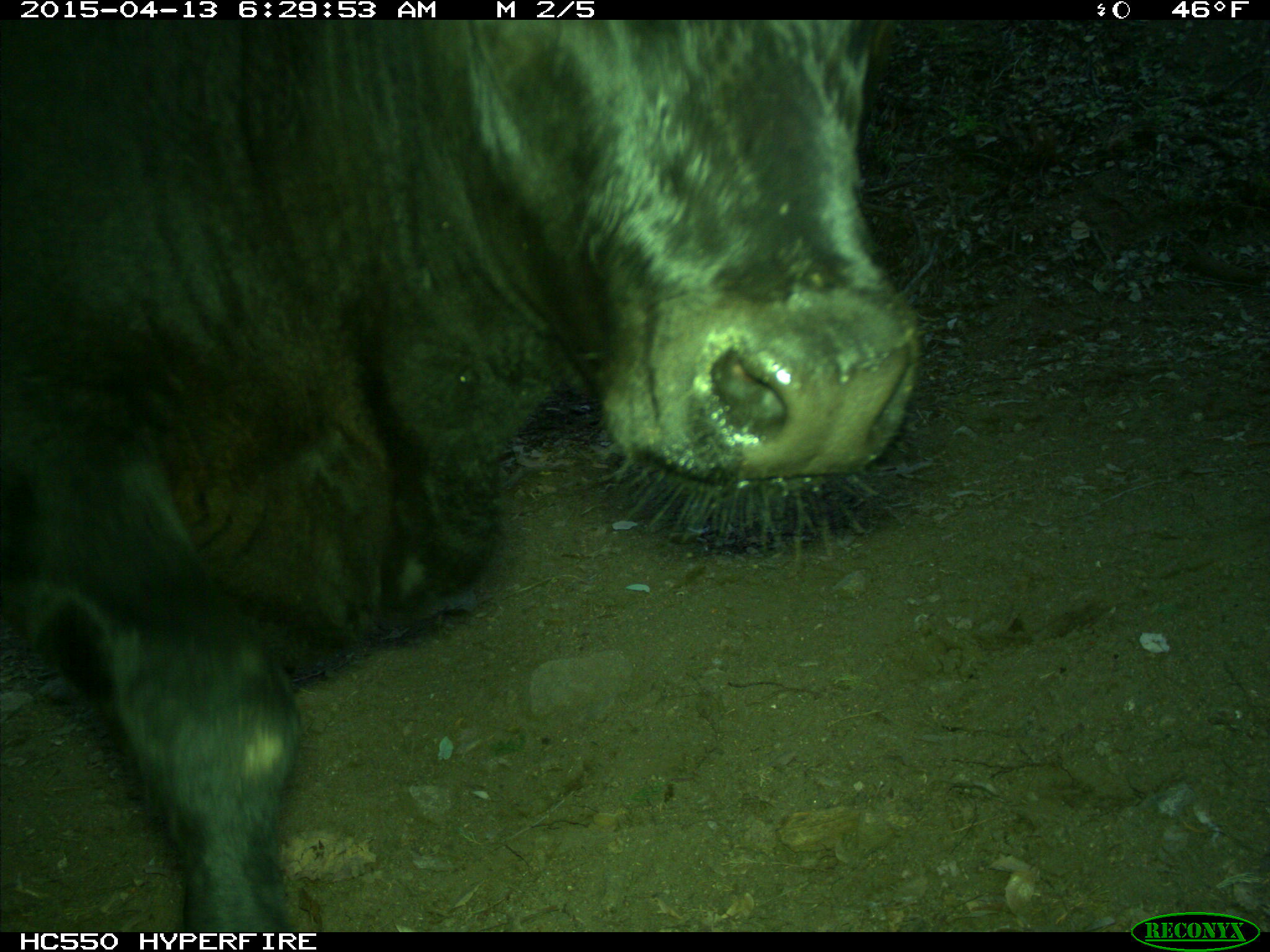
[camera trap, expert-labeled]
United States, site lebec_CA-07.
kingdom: Animalia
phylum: Chordata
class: Mammalia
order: Artiodactyla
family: Bovidae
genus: Bos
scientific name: Bos taurus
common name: domestic cow